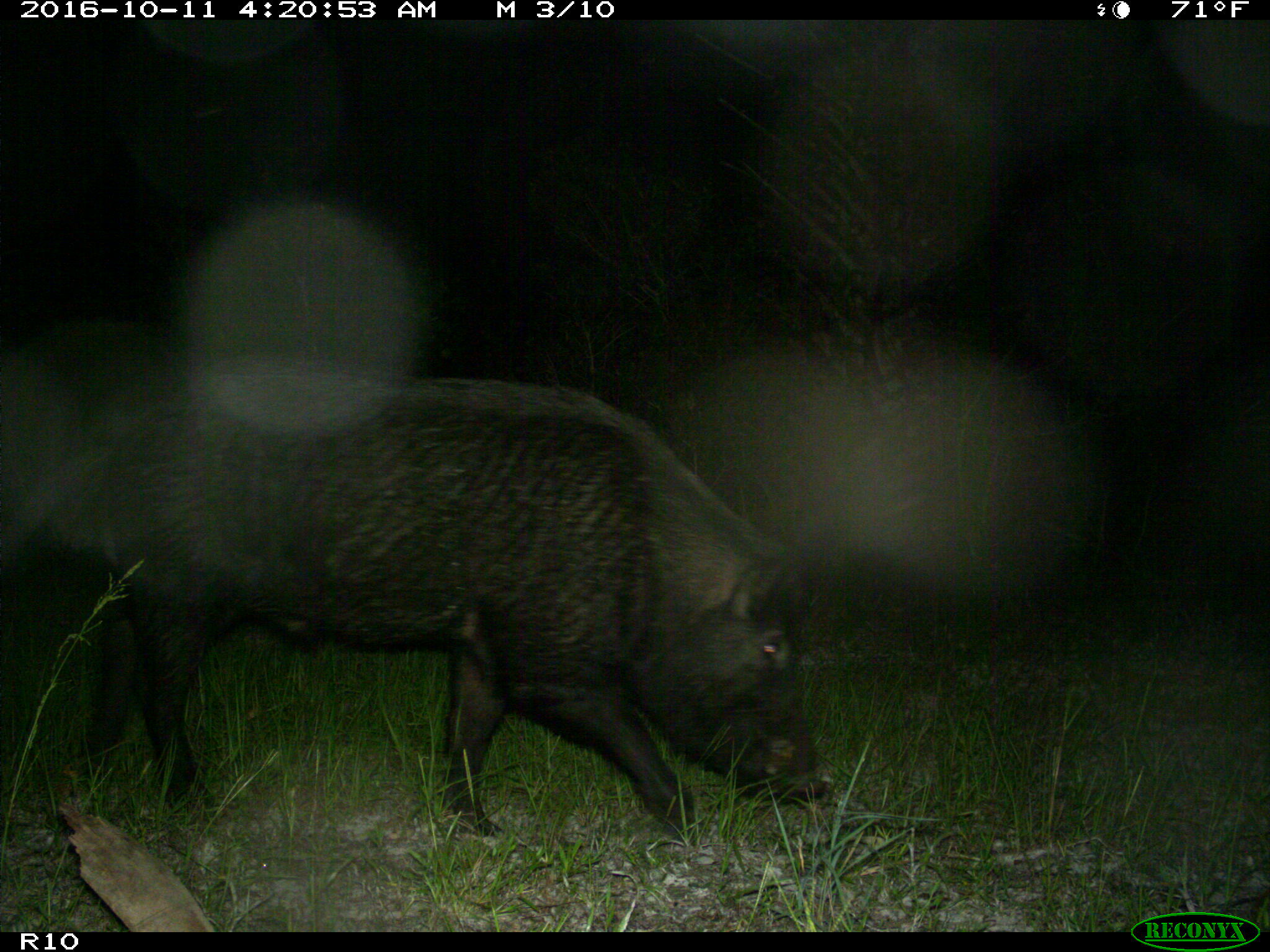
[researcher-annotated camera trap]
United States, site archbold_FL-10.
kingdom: Animalia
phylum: Chordata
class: Mammalia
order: Artiodactyla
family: Suidae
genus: Sus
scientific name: Sus scrofa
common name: wild boar